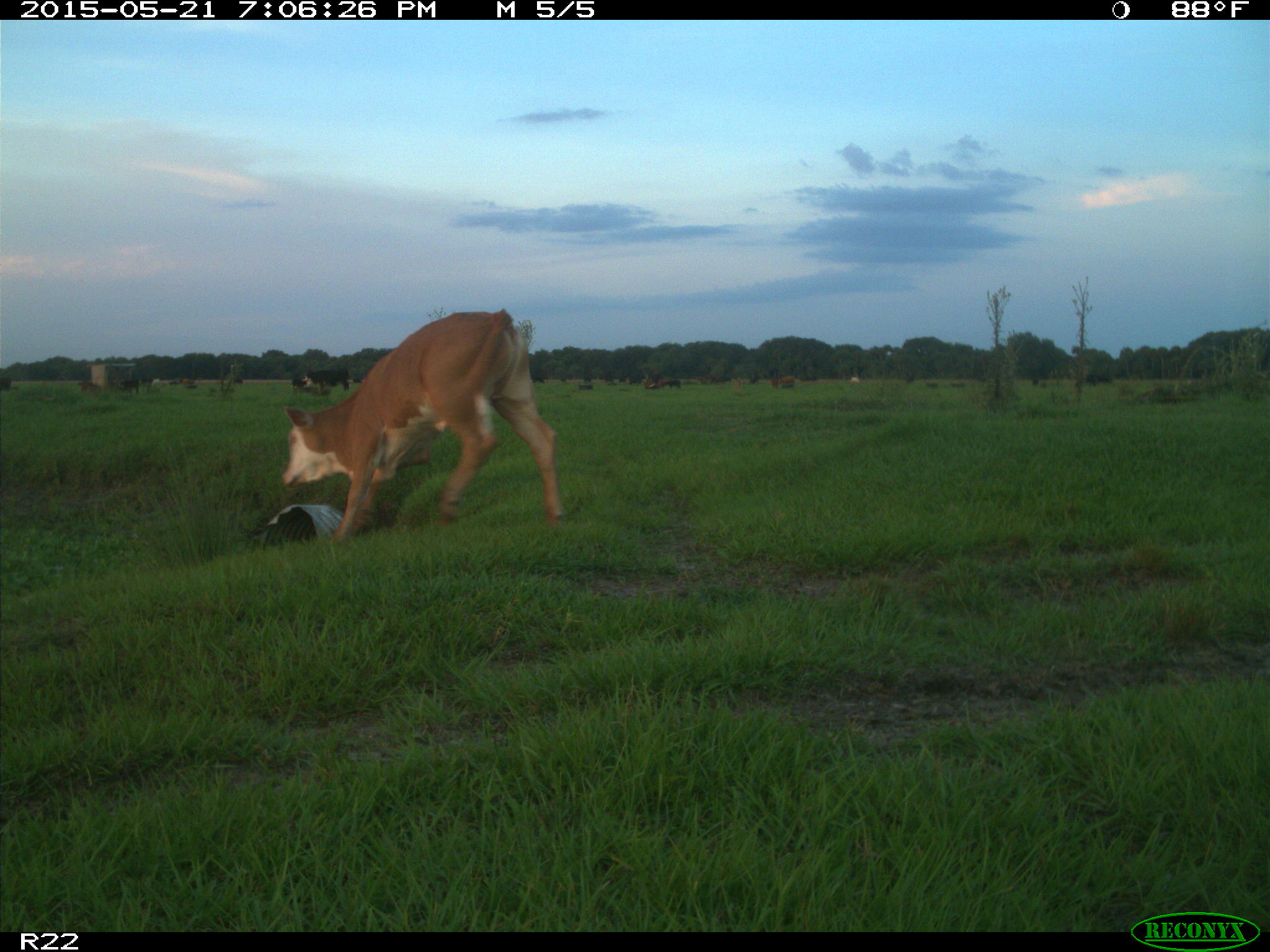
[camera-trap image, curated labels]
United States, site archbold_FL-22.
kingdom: Animalia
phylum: Chordata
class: Mammalia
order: Artiodactyla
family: Bovidae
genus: Bos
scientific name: Bos taurus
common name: domestic cow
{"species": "Bos taurus (domestic cow)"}